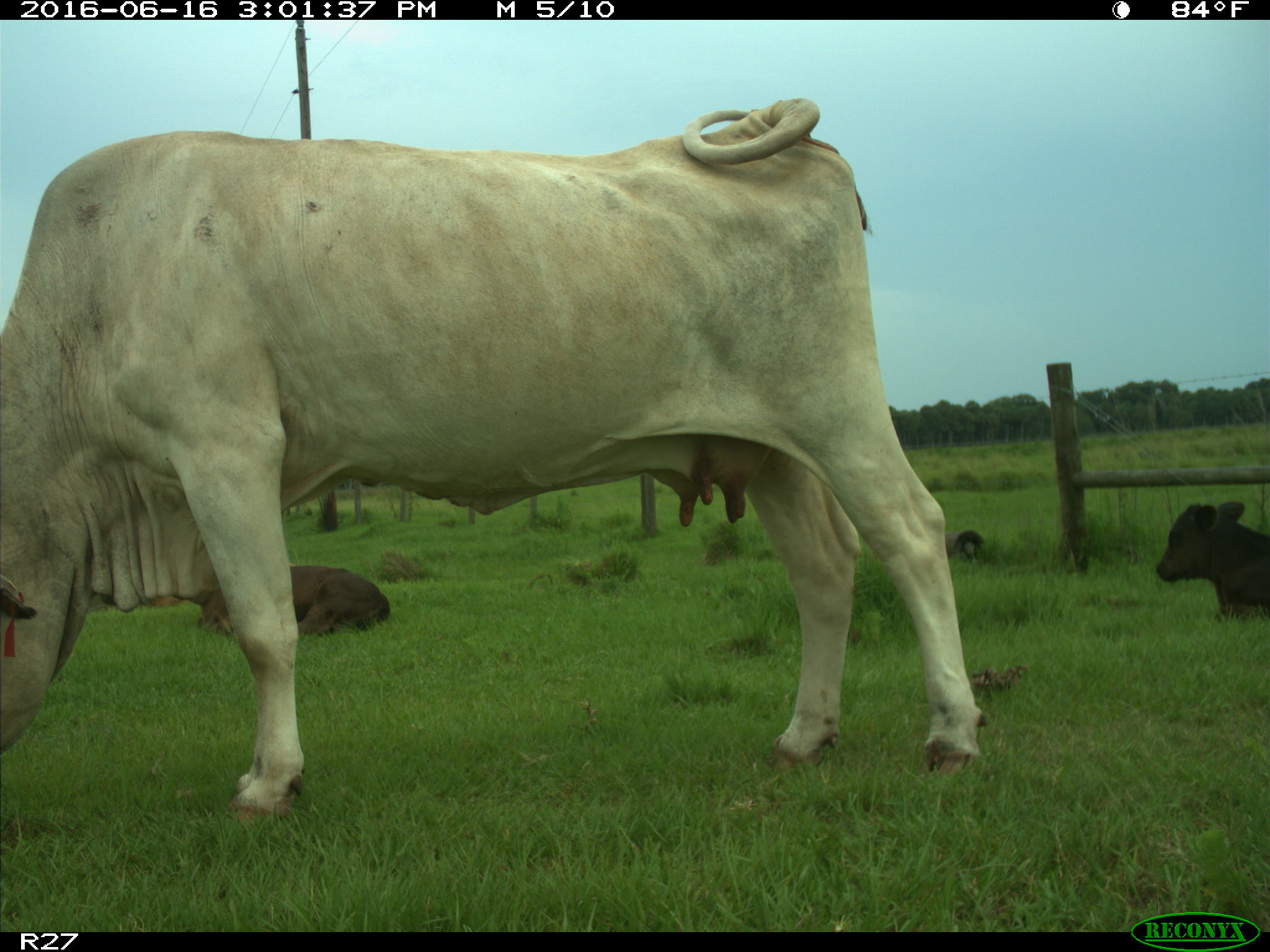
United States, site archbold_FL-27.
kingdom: Animalia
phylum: Chordata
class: Mammalia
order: Artiodactyla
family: Bovidae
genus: Bos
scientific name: Bos taurus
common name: domestic cow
Bos taurus (domestic cow).